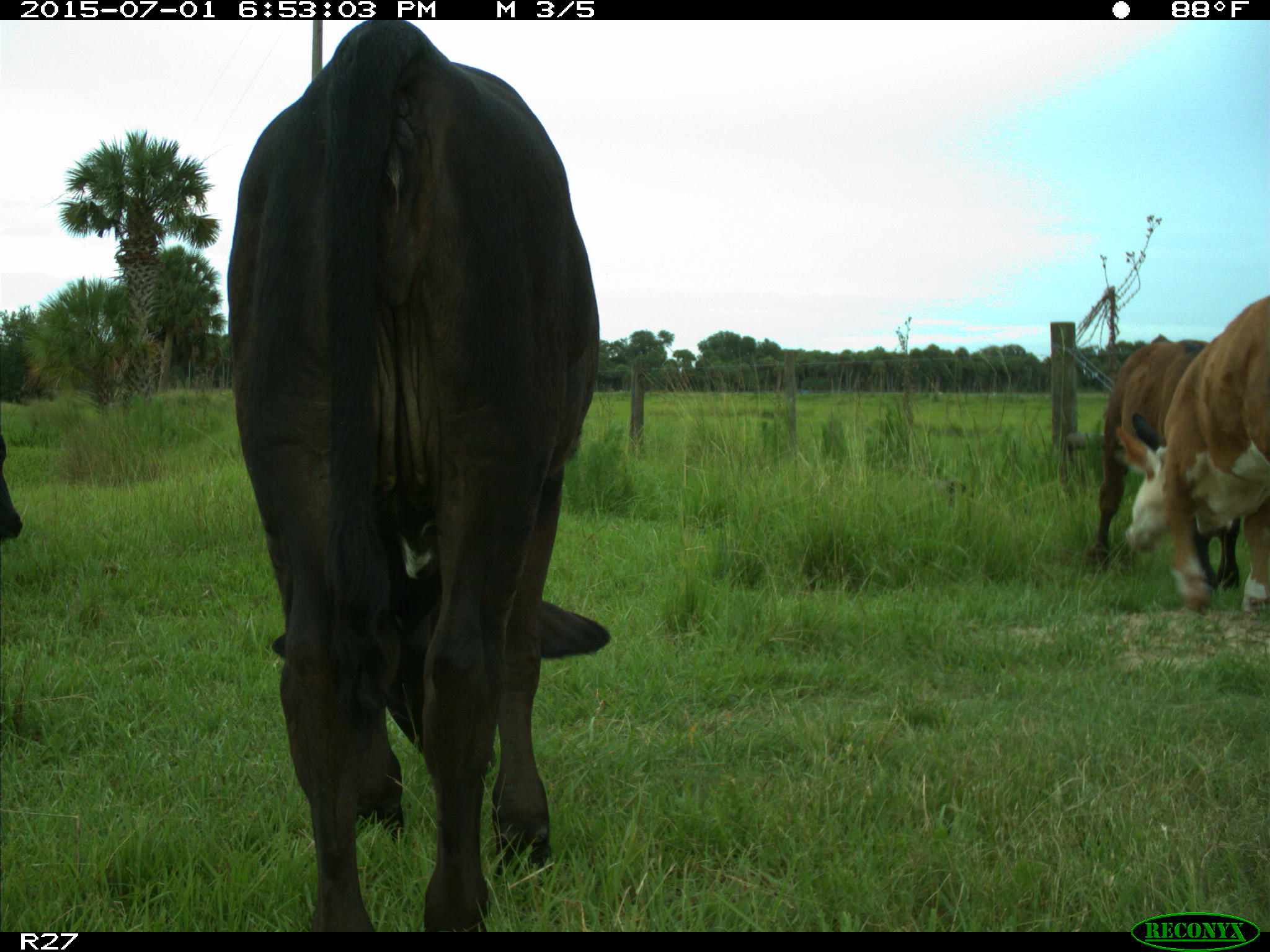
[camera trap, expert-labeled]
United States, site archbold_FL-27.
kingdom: Animalia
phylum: Chordata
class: Mammalia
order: Artiodactyla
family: Bovidae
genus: Bos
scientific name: Bos taurus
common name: domestic cow